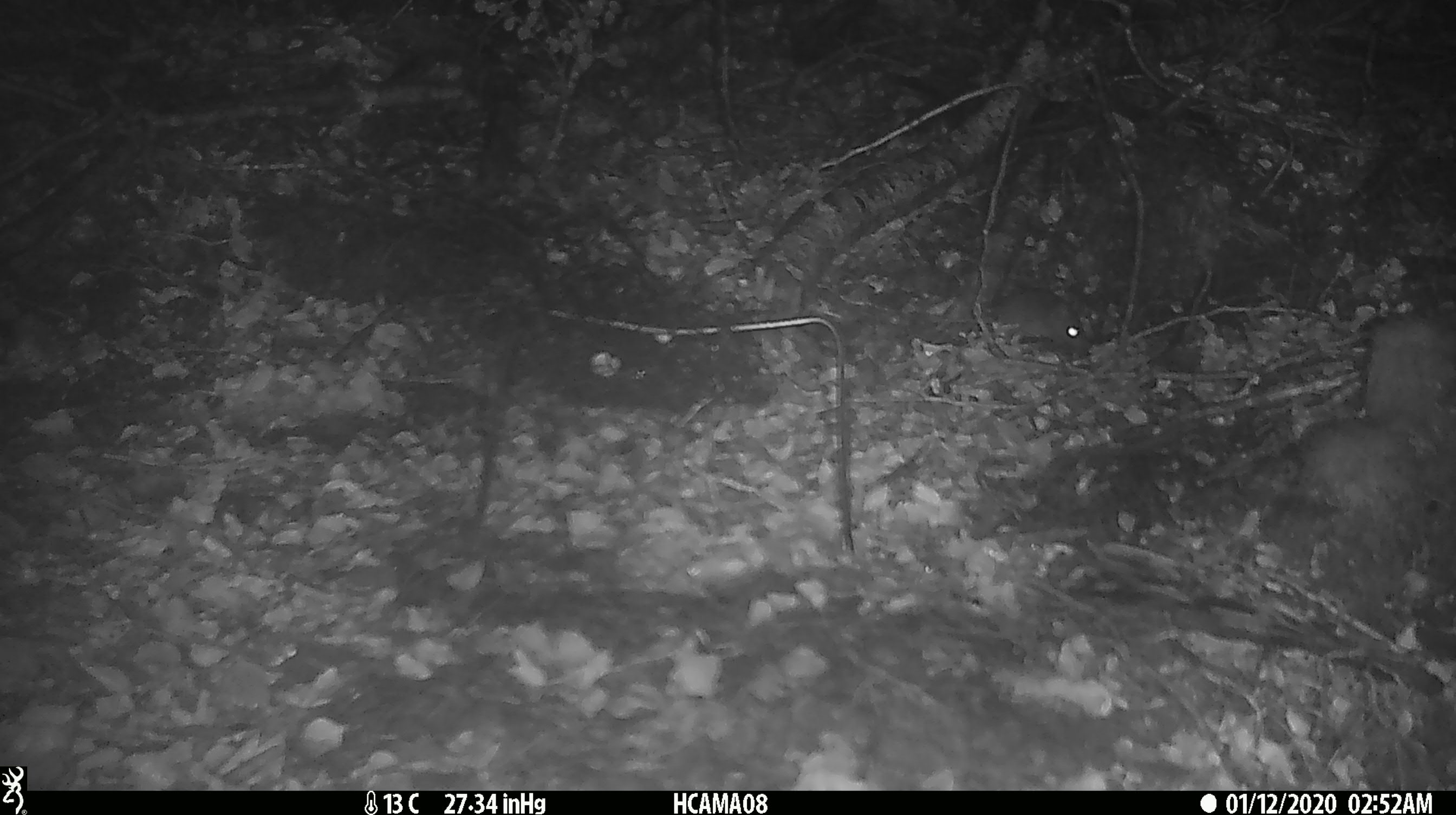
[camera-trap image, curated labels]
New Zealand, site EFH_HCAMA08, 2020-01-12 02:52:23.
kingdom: Animalia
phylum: Chordata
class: Mammalia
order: Rodentia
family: Muridae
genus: Mus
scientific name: Mus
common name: mouse